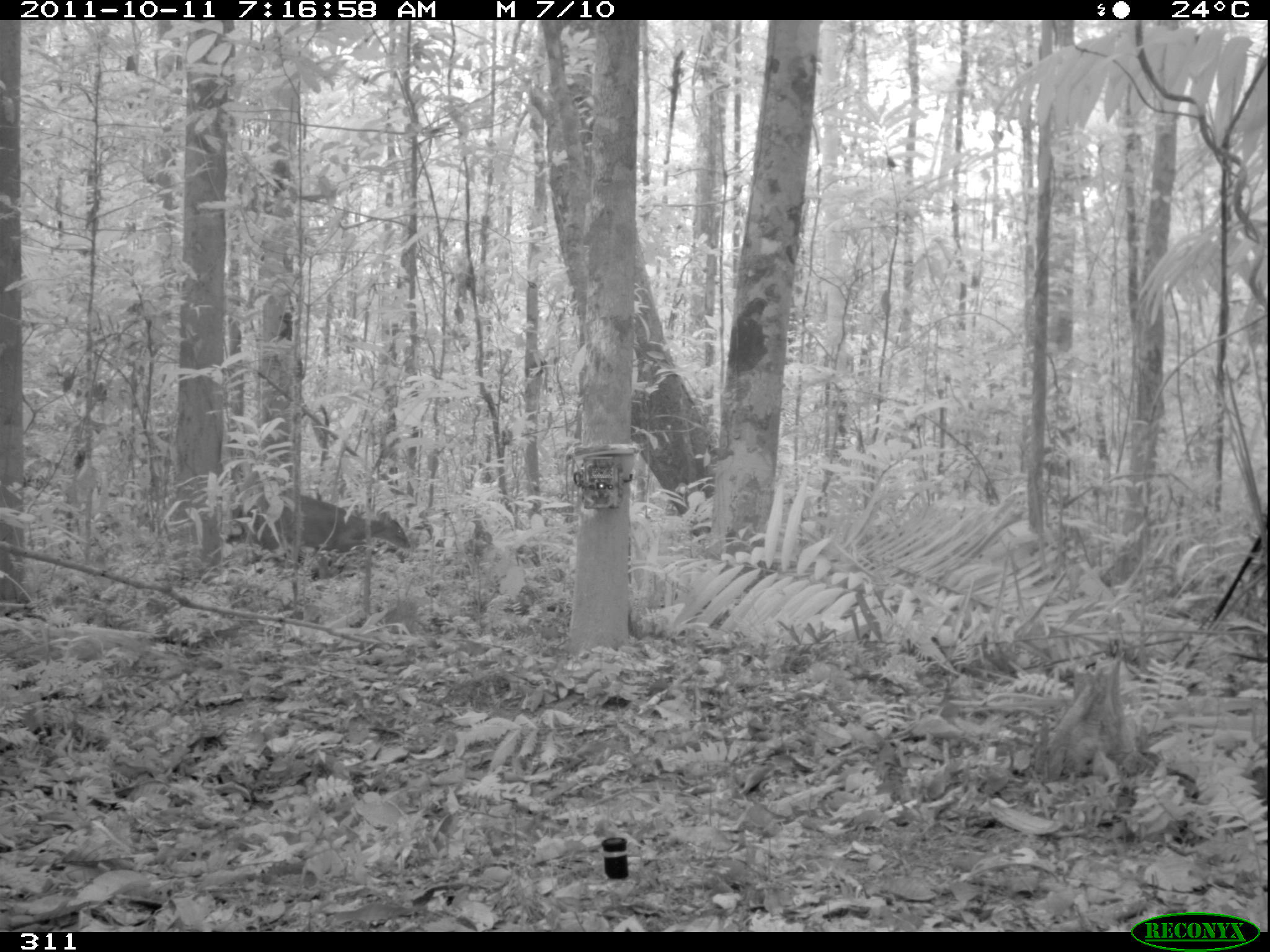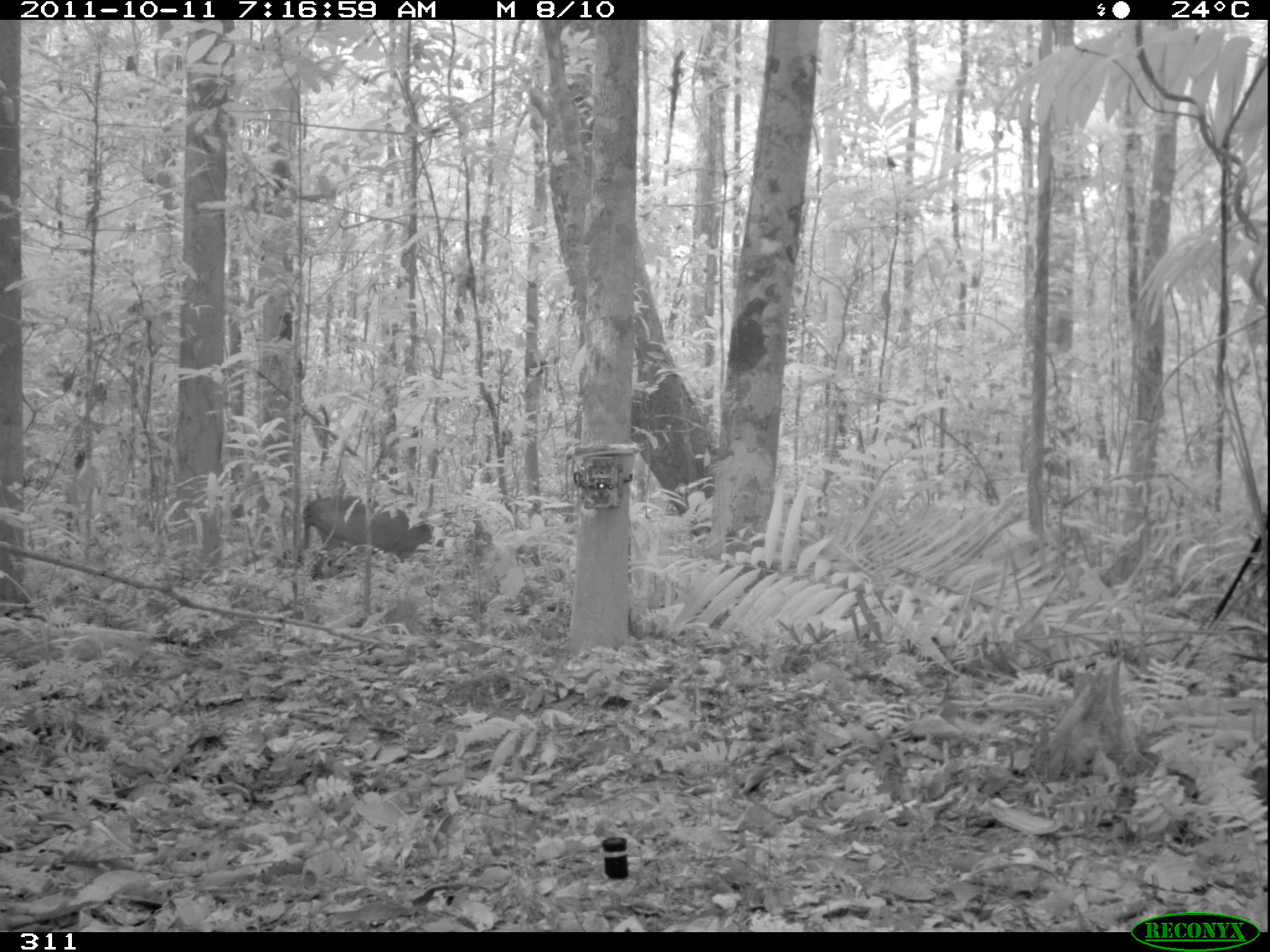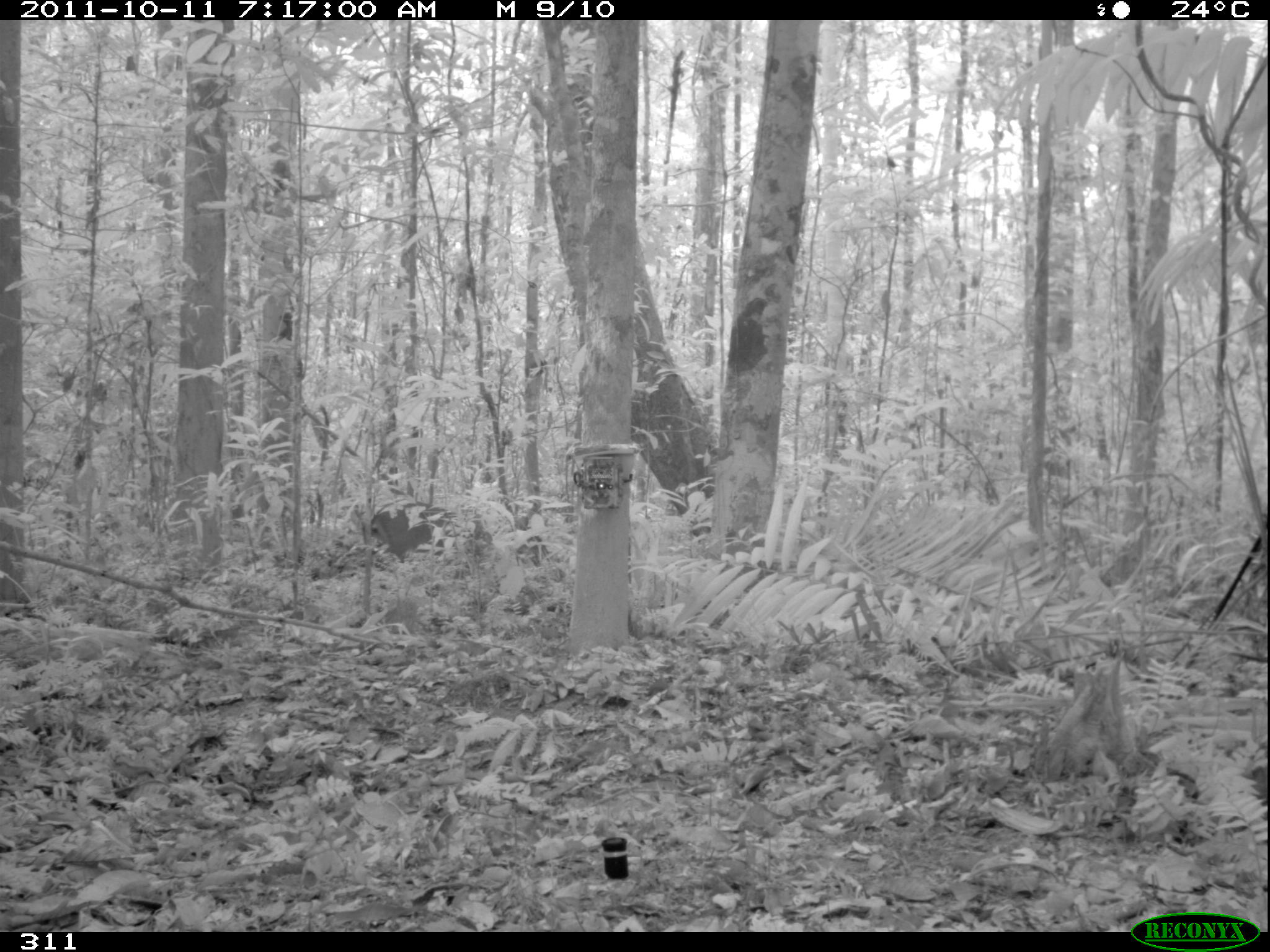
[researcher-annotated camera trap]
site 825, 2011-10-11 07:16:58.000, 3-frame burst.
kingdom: Animalia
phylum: Chordata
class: Mammalia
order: Artiodactyla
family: Cervidae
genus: Mazama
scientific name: Mazama americana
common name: red brocket